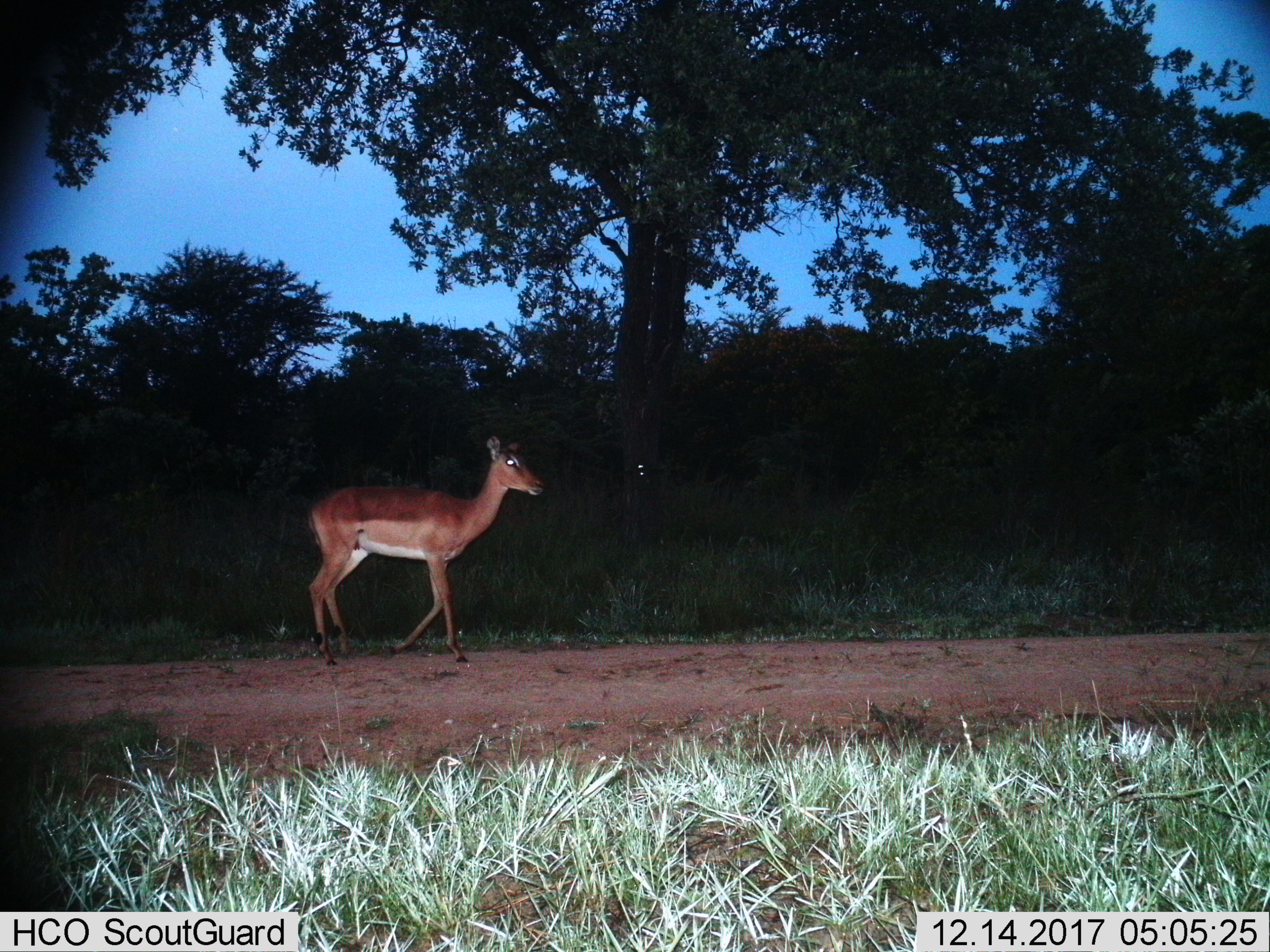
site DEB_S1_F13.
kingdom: Animalia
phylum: Chordata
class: Mammalia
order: Artiodactyla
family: Bovidae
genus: Aepyceros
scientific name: Aepyceros melampus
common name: impala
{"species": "impala (Aepyceros melampus)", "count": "1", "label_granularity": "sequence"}